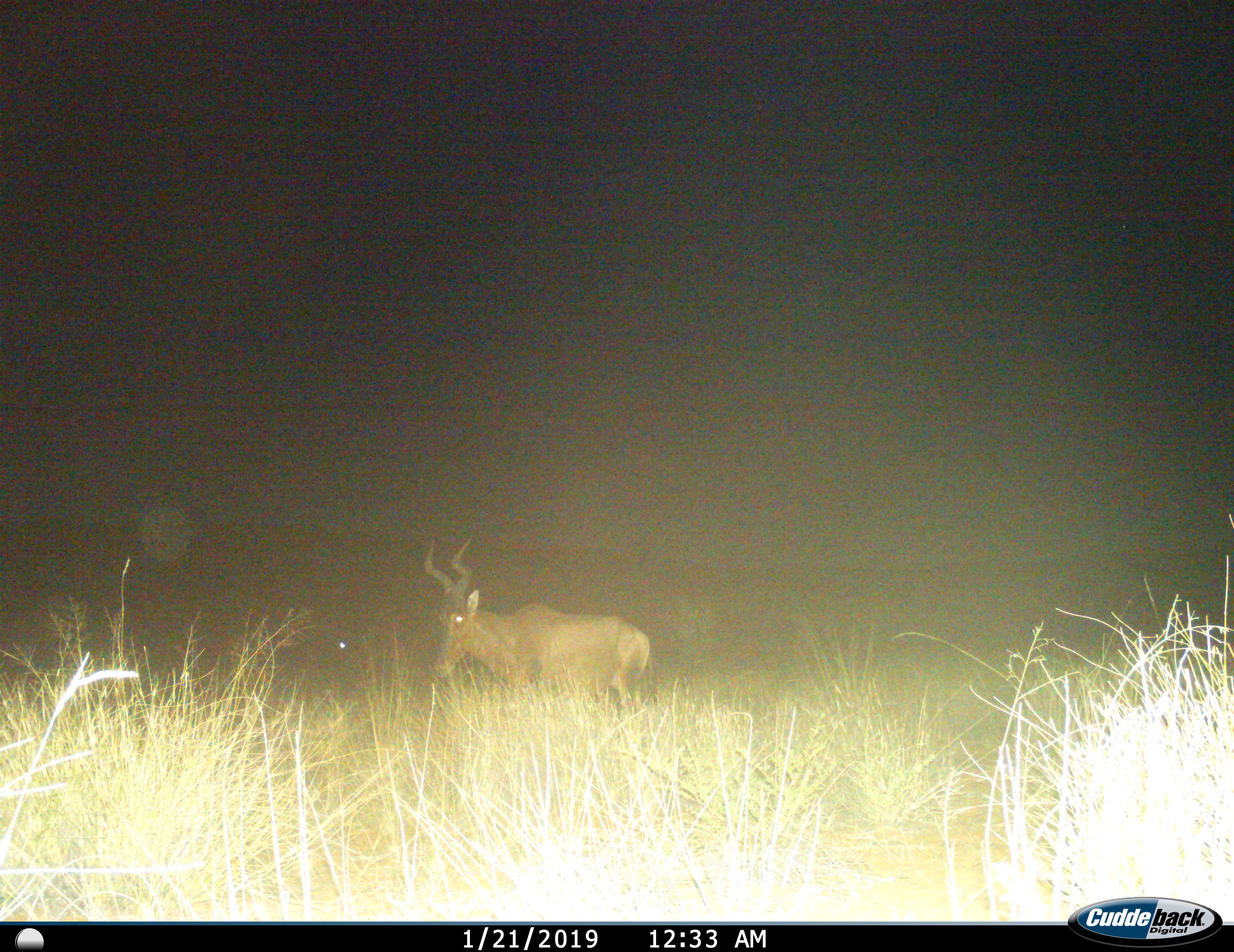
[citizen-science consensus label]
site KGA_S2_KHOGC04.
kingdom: Animalia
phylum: Chordata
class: Mammalia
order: Artiodactyla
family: Bovidae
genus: Alcelaphus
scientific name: Alcelaphus buselaphus caama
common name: red hartebeest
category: hartebeestred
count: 1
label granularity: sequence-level